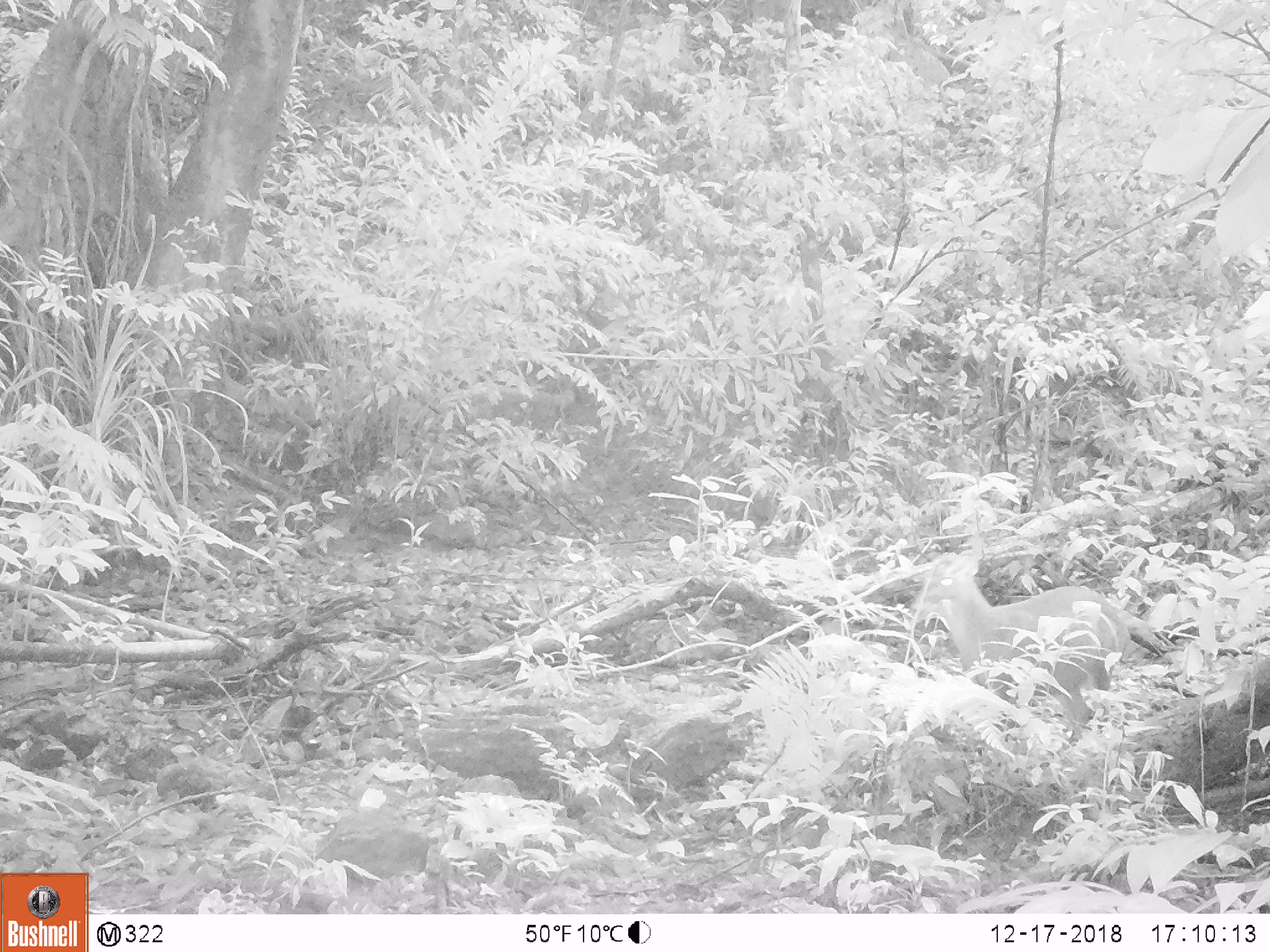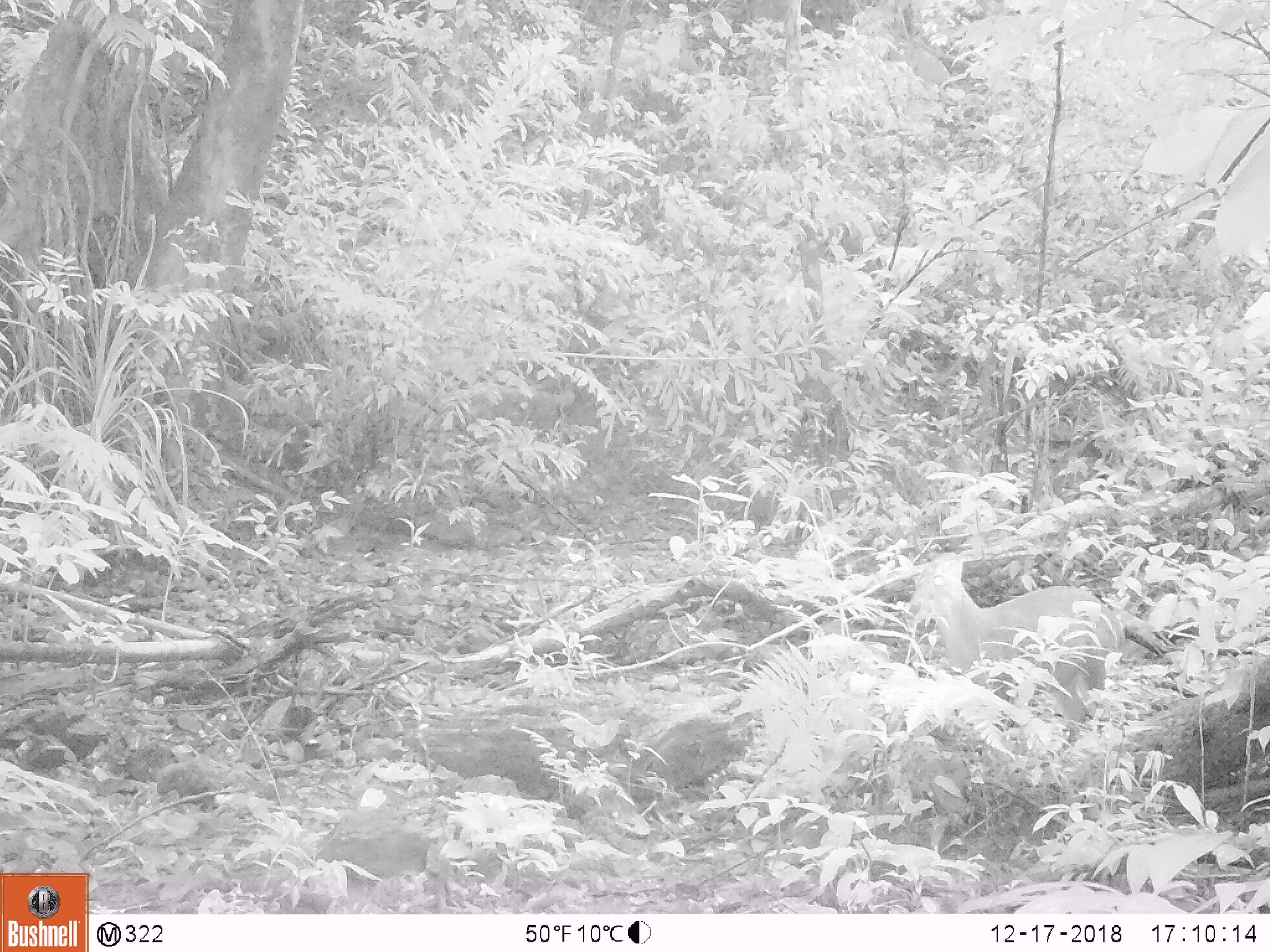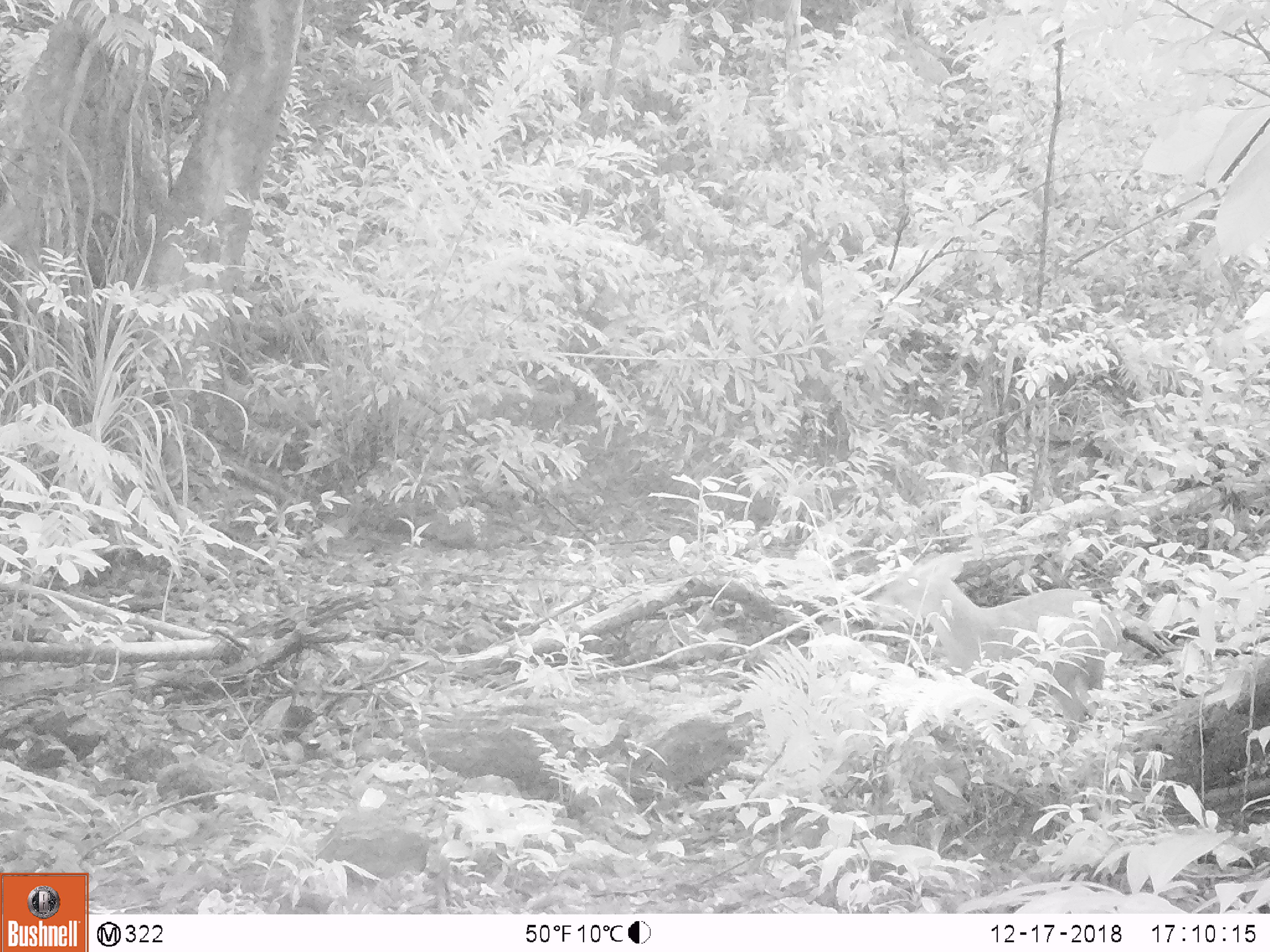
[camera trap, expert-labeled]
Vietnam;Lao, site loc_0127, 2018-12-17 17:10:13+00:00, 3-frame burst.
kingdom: Animalia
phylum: Chordata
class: Mammalia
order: Artiodactyla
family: Cervidae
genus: Muntiacus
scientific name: Muntiacus rooseveltorum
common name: roosevelt's muntjac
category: roosevelts muntjac group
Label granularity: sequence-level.